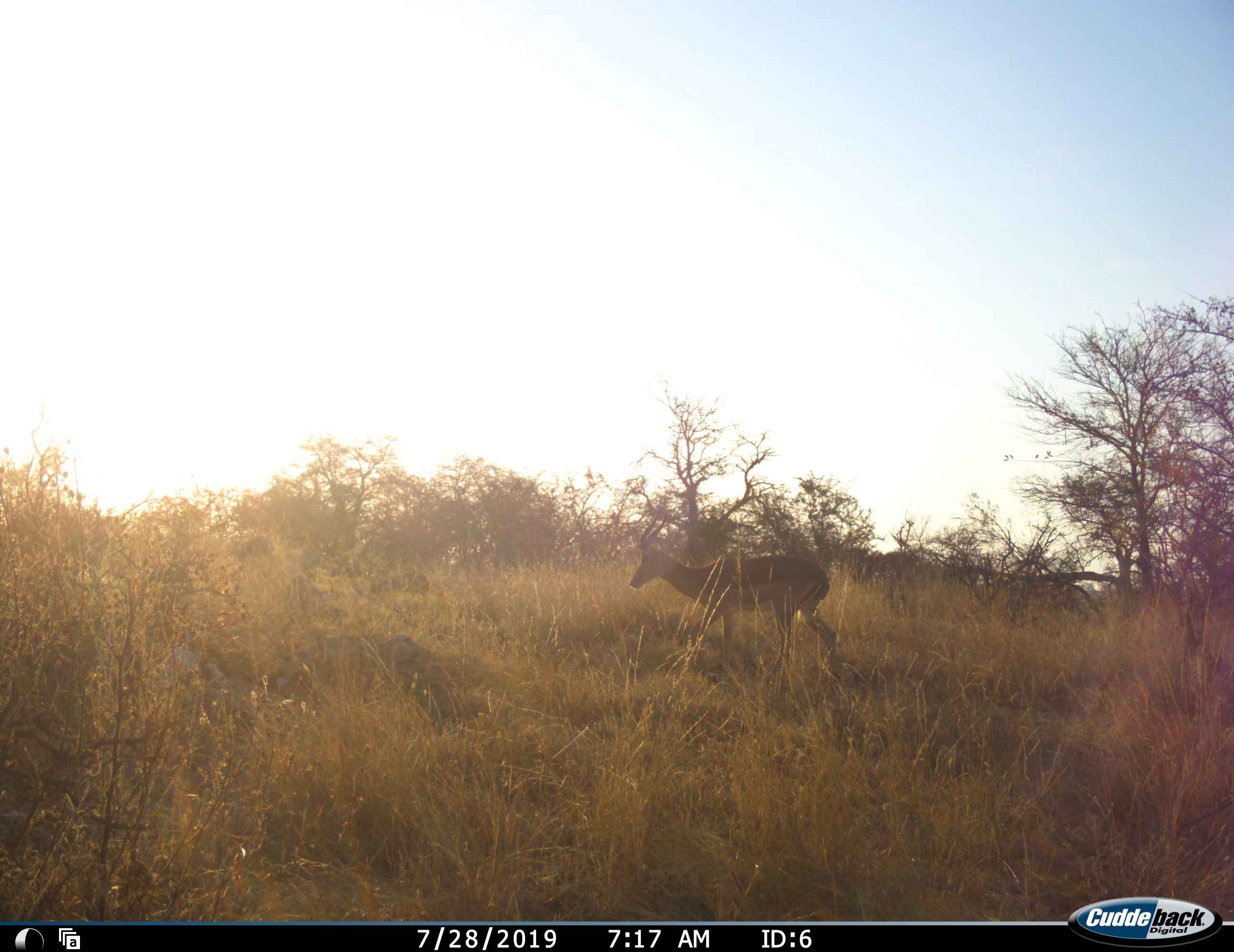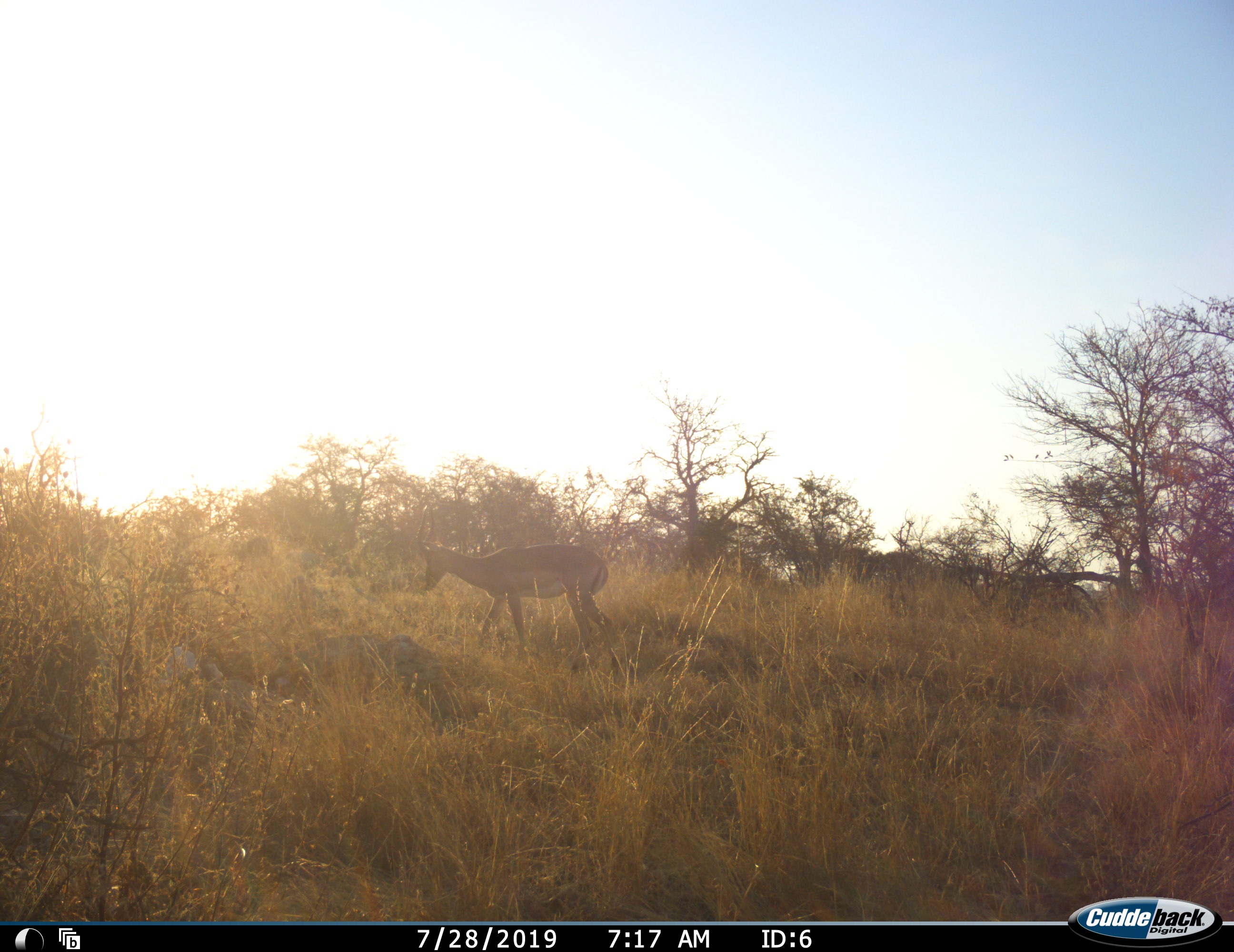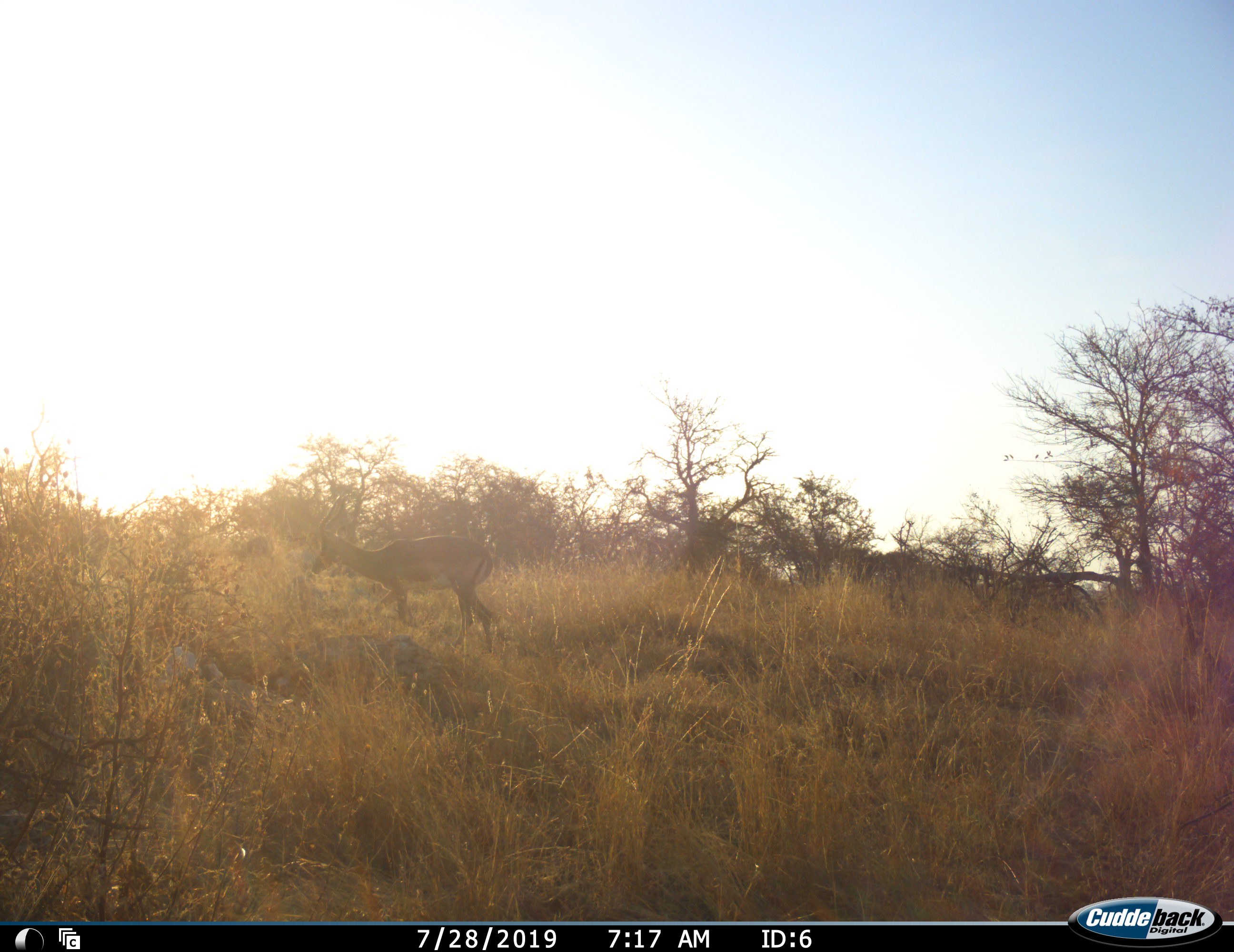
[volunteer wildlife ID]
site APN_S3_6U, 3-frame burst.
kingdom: Animalia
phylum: Chordata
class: Mammalia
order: Artiodactyla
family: Bovidae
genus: Aepyceros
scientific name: Aepyceros melampus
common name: impala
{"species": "impala (Aepyceros melampus)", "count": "1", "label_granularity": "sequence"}